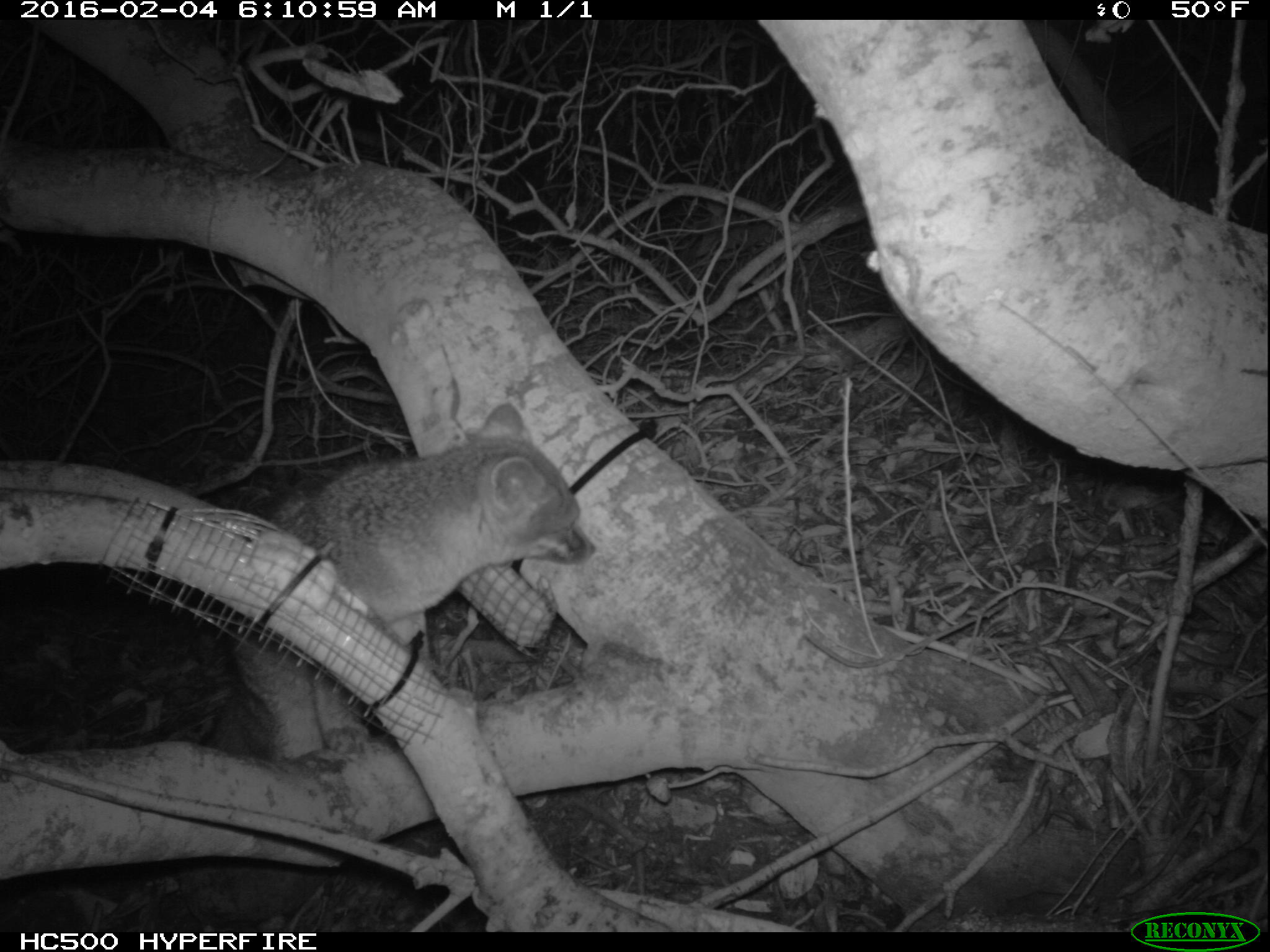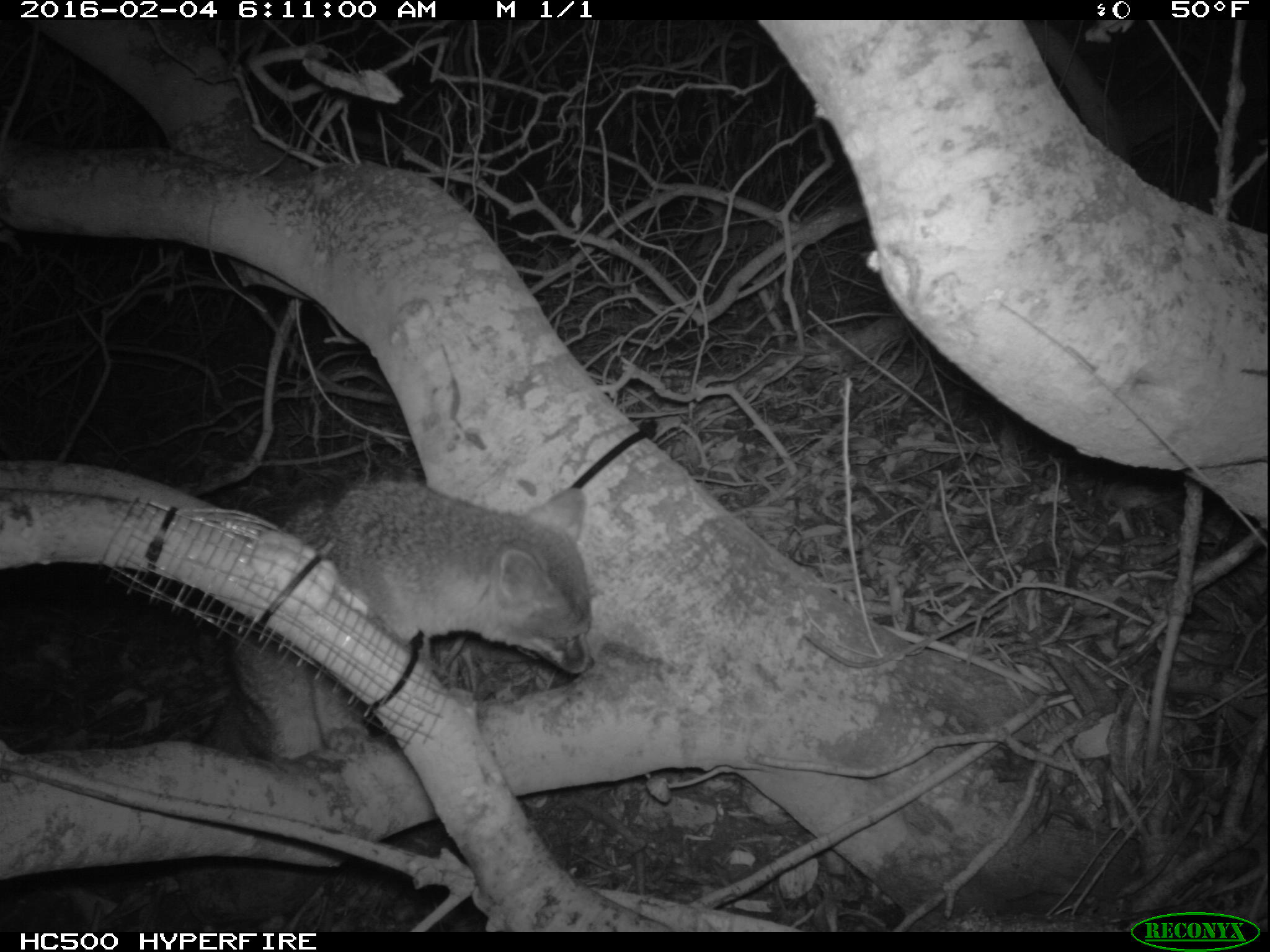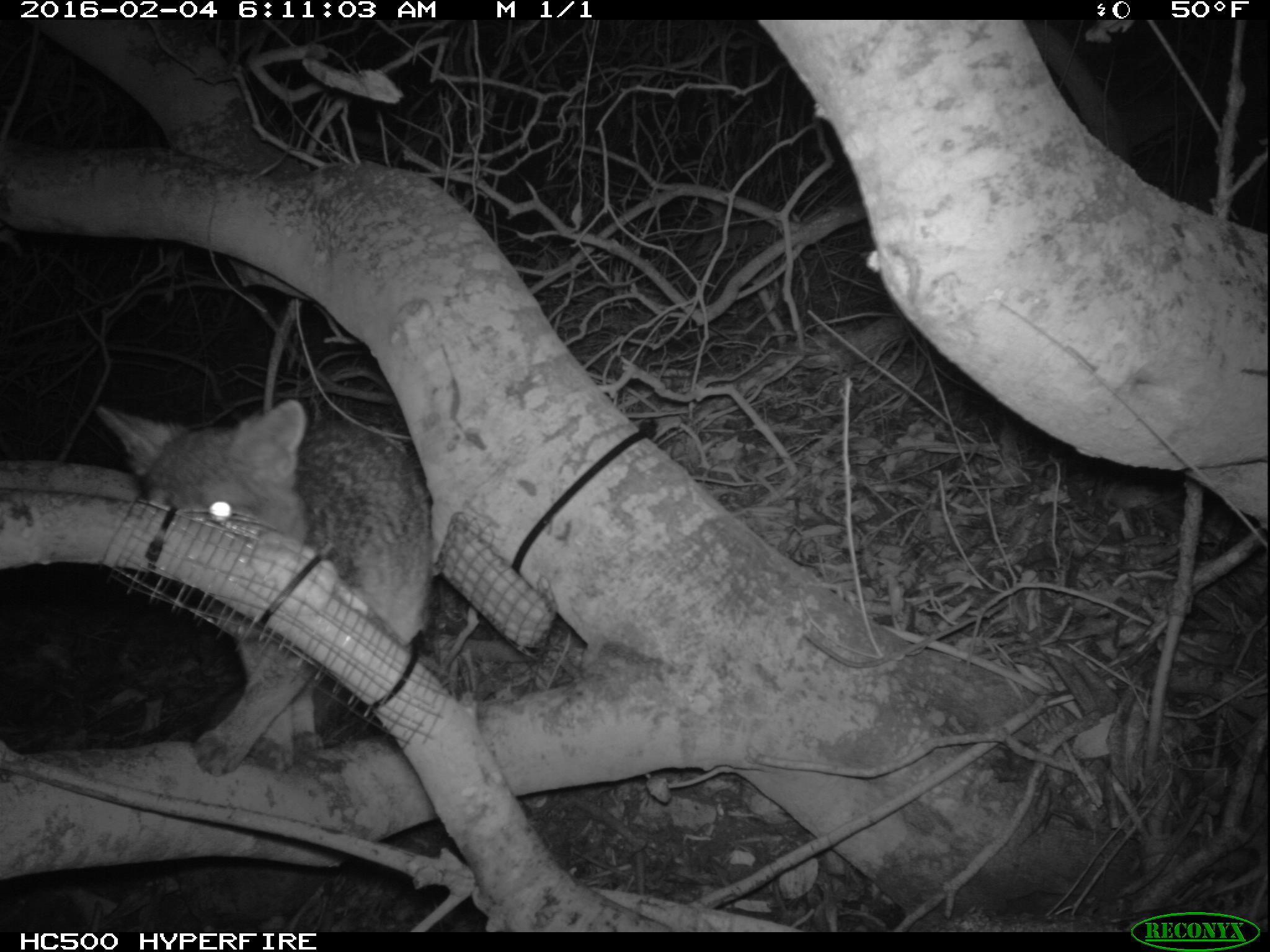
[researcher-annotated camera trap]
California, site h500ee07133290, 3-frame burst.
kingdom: Animalia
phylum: Chordata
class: Mammalia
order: Carnivora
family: Canidae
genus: Urocyon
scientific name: Urocyon littoralis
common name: island fox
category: fox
Fox (island fox) (Urocyon littoralis).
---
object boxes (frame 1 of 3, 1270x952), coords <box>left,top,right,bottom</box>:
fox: <box>205,400,598,757</box>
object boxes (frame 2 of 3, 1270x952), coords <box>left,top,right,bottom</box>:
fox: <box>202,477,591,777</box>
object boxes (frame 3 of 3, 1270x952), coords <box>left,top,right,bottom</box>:
fox: <box>100,394,442,784</box>